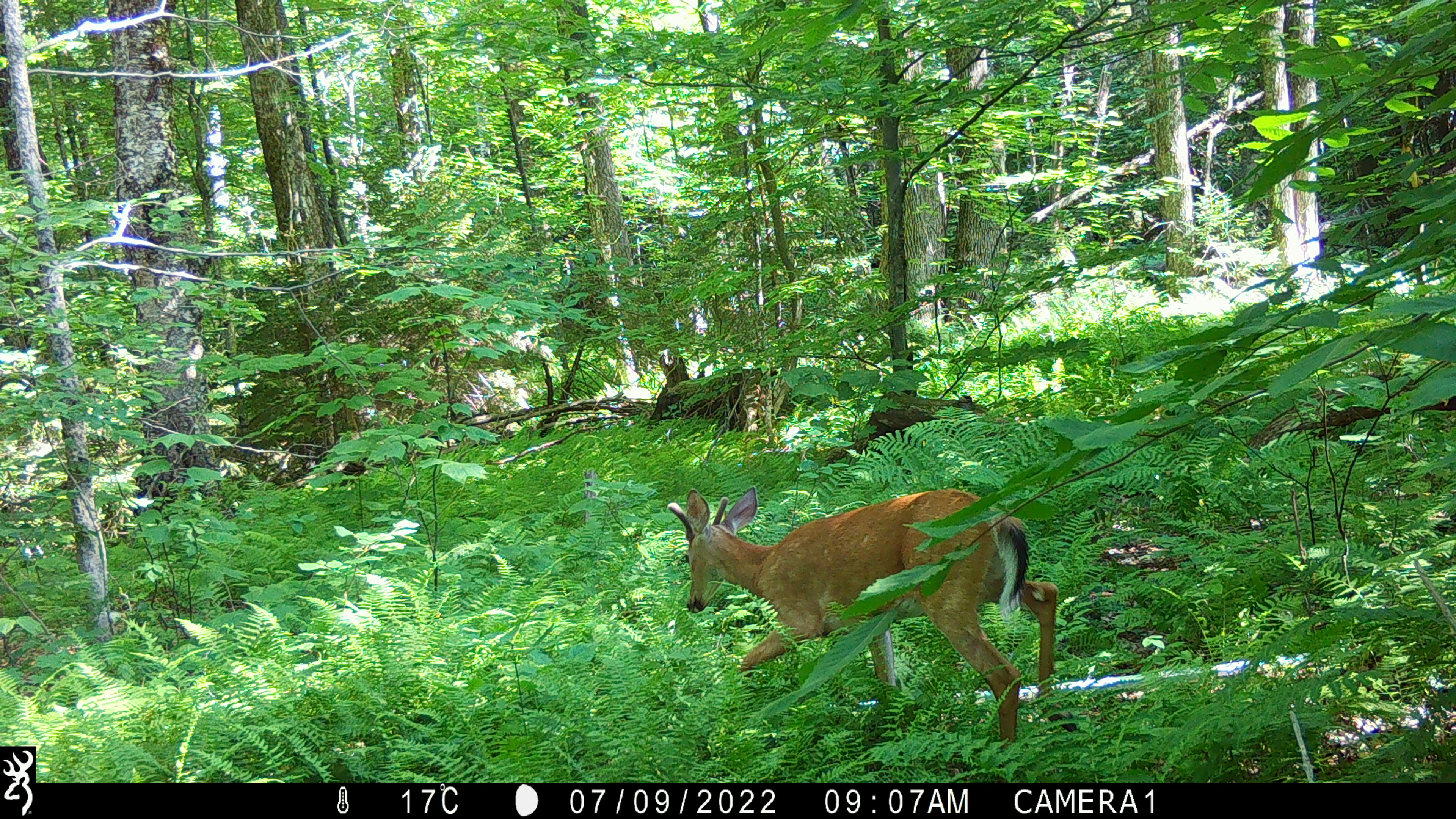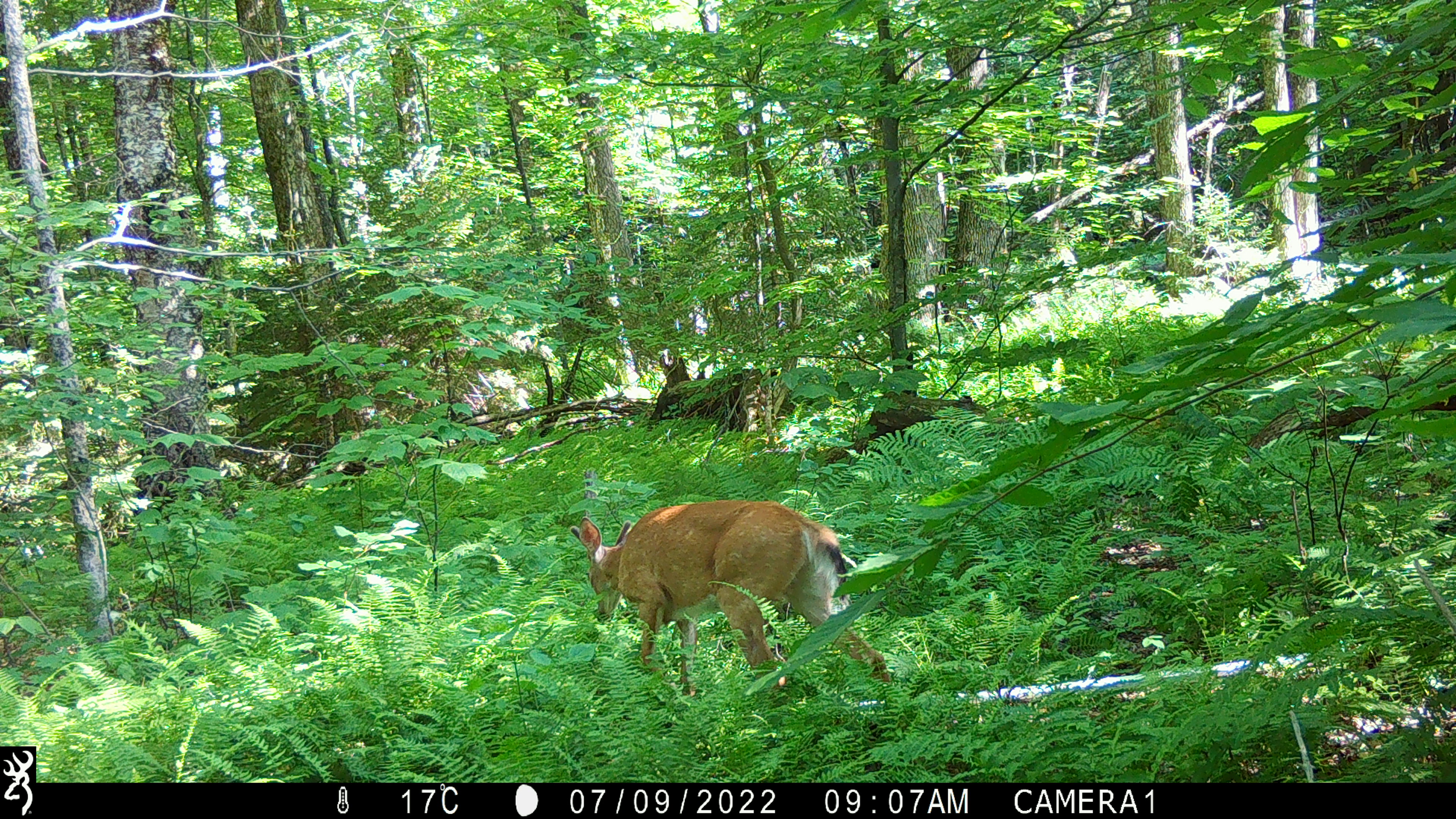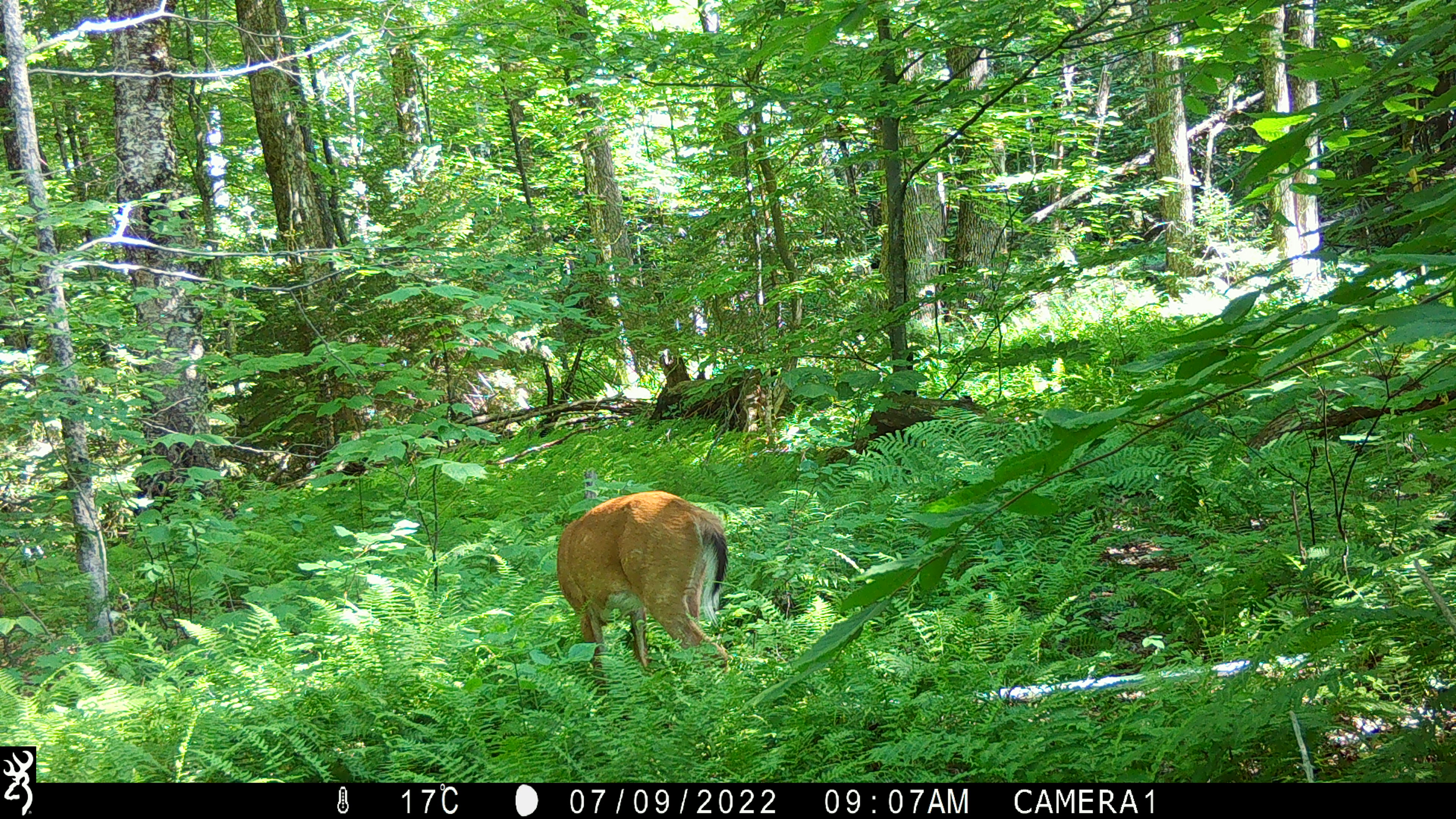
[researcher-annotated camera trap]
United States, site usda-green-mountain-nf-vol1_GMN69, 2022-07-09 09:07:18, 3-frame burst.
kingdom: Animalia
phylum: Chordata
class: Mammalia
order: Artiodactyla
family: Cervidae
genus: Odocoileus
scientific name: Odocoileus virginianus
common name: white-tailed deer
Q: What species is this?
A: White-tailed deer (Odocoileus virginianus).